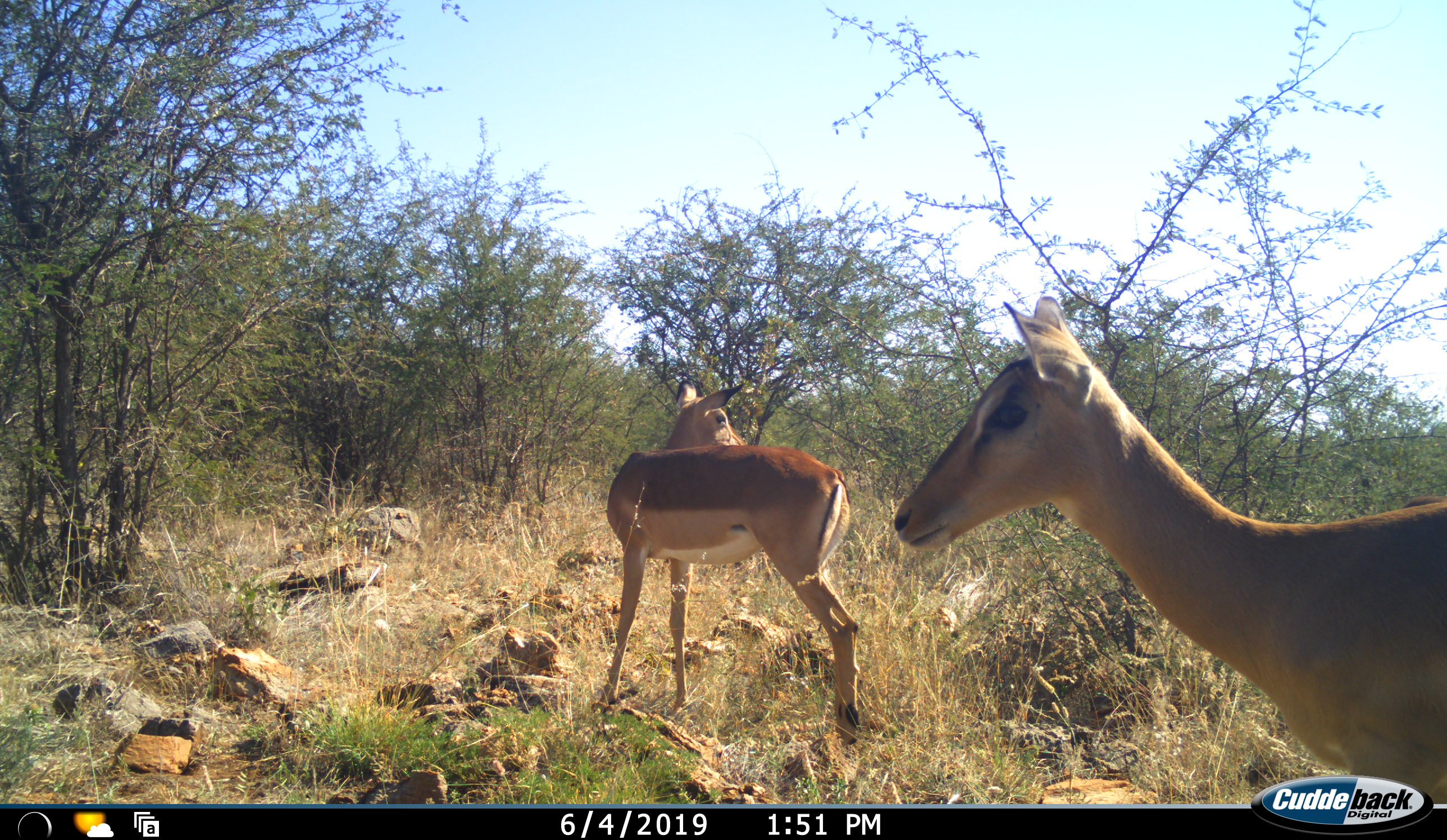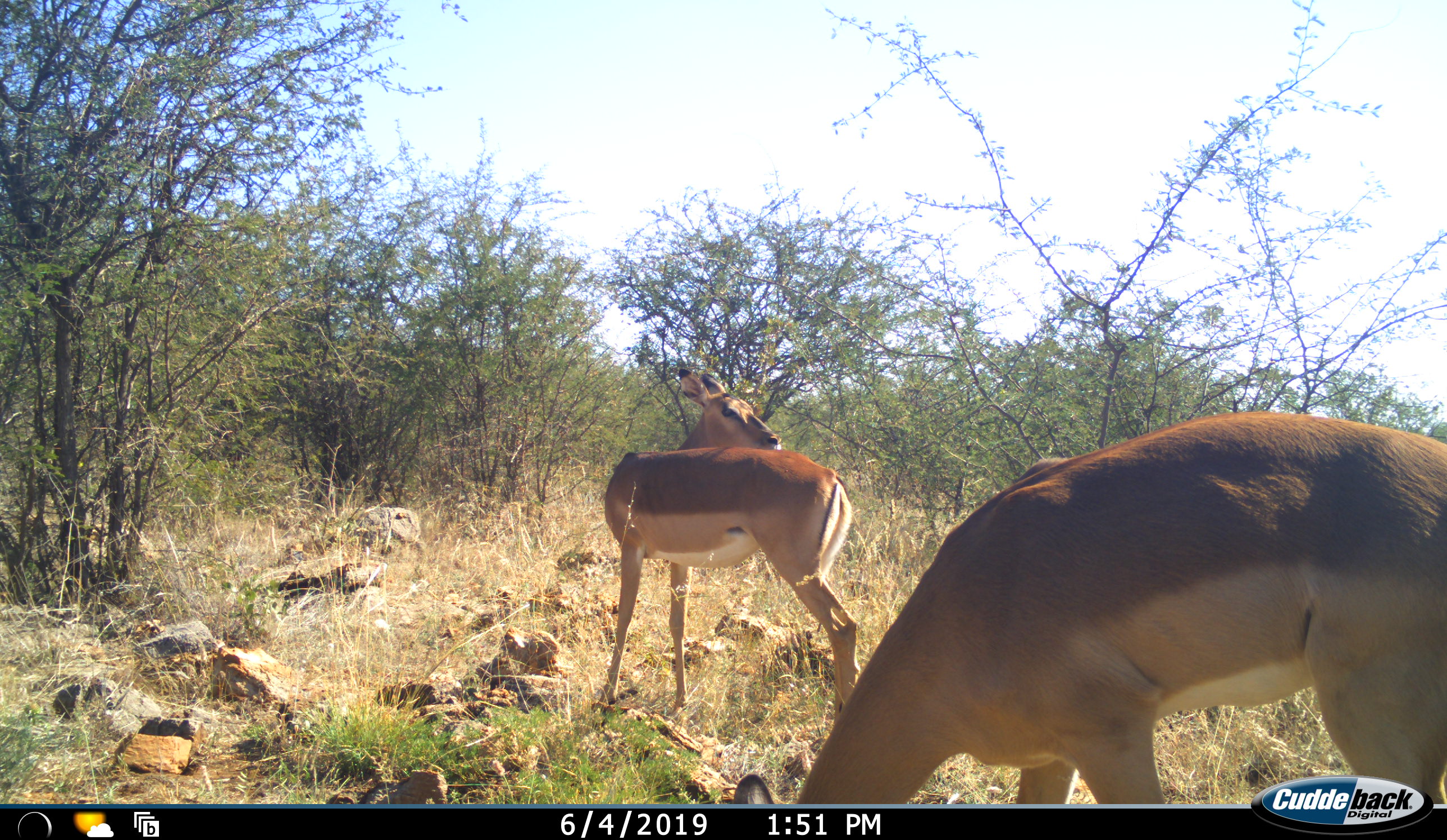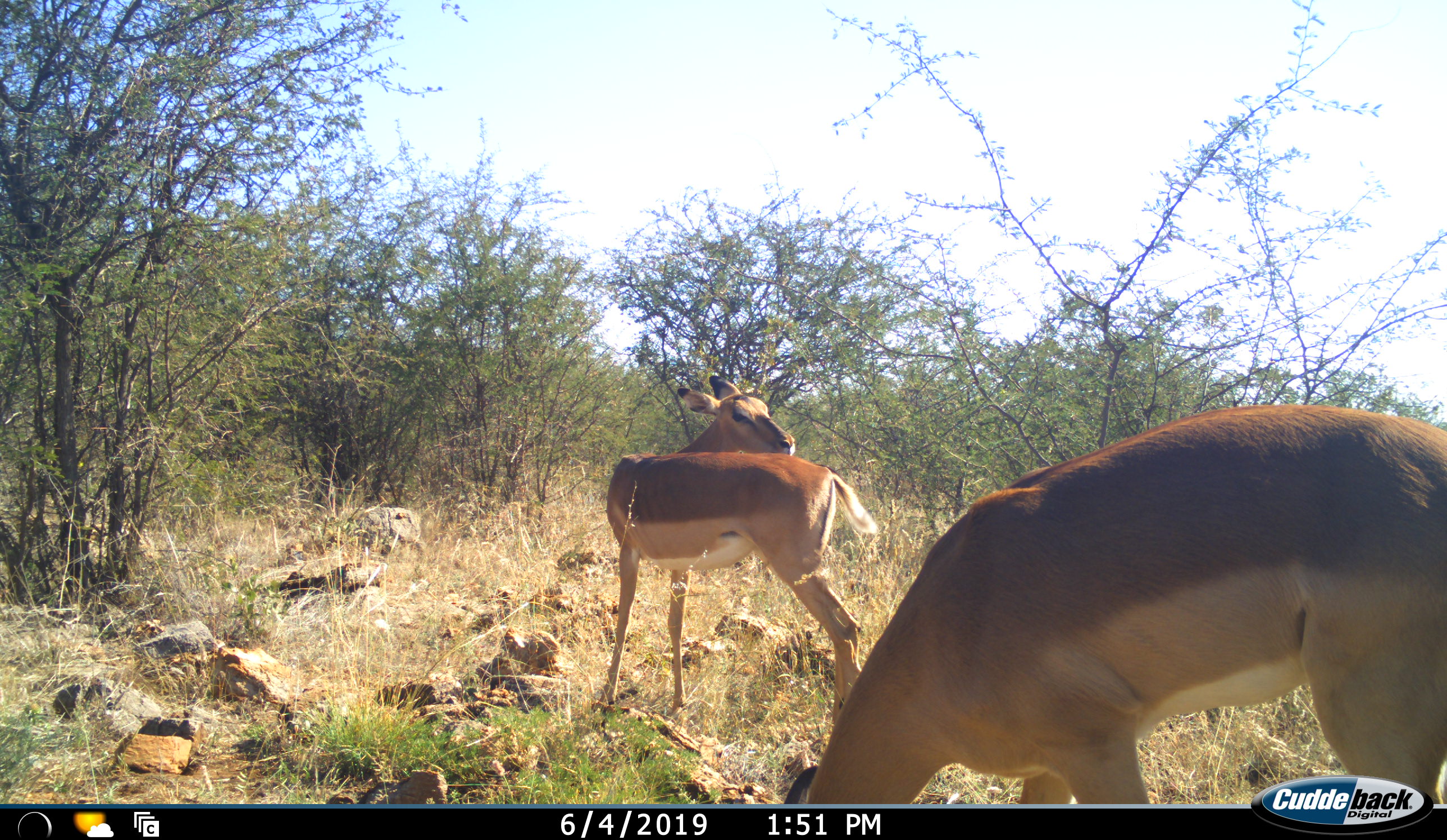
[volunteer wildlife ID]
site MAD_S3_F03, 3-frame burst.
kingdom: Animalia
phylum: Chordata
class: Mammalia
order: Artiodactyla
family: Bovidae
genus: Aepyceros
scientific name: Aepyceros melampus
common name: impala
Impala (Aepyceros melampus), count 2. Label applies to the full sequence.